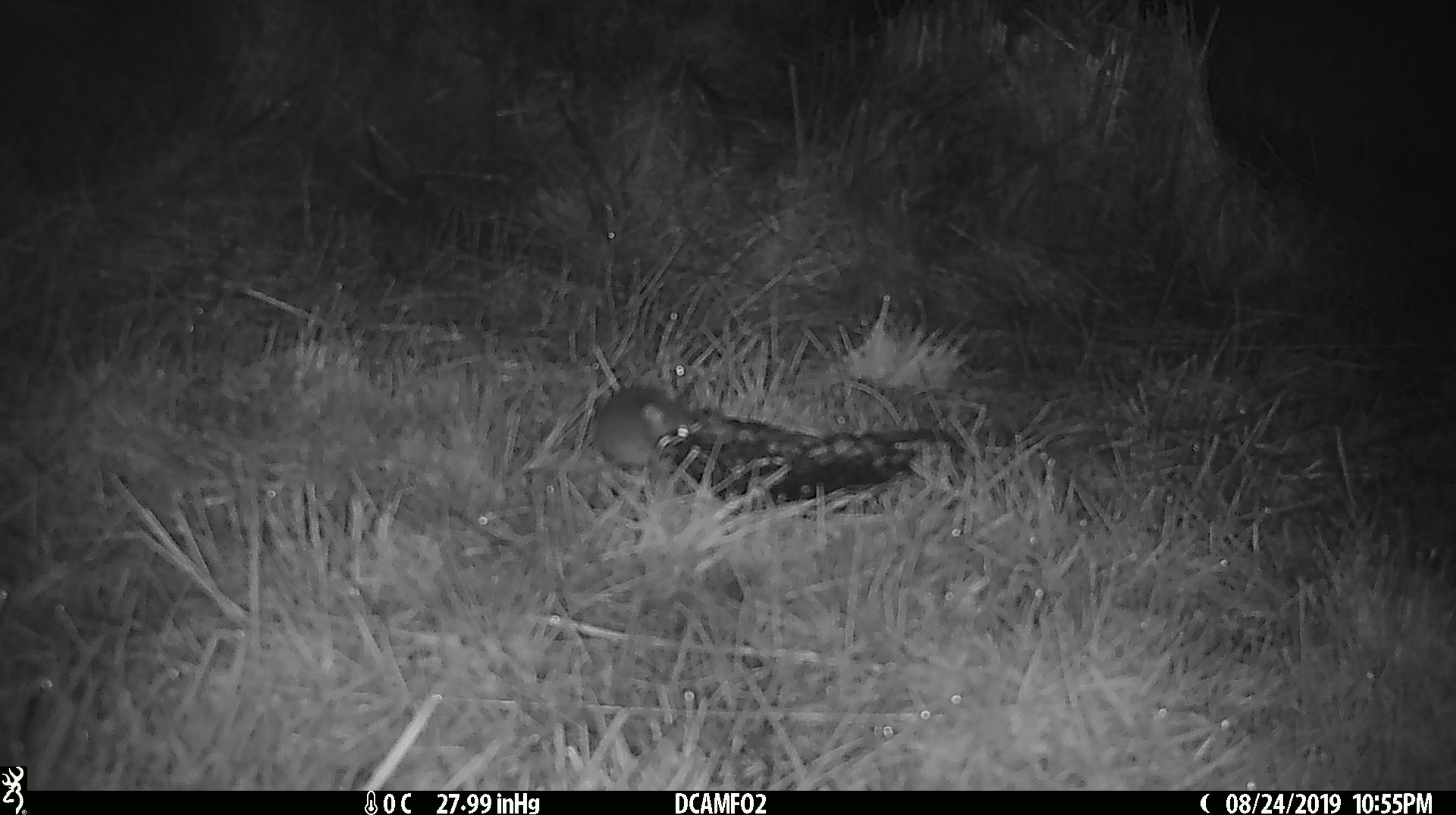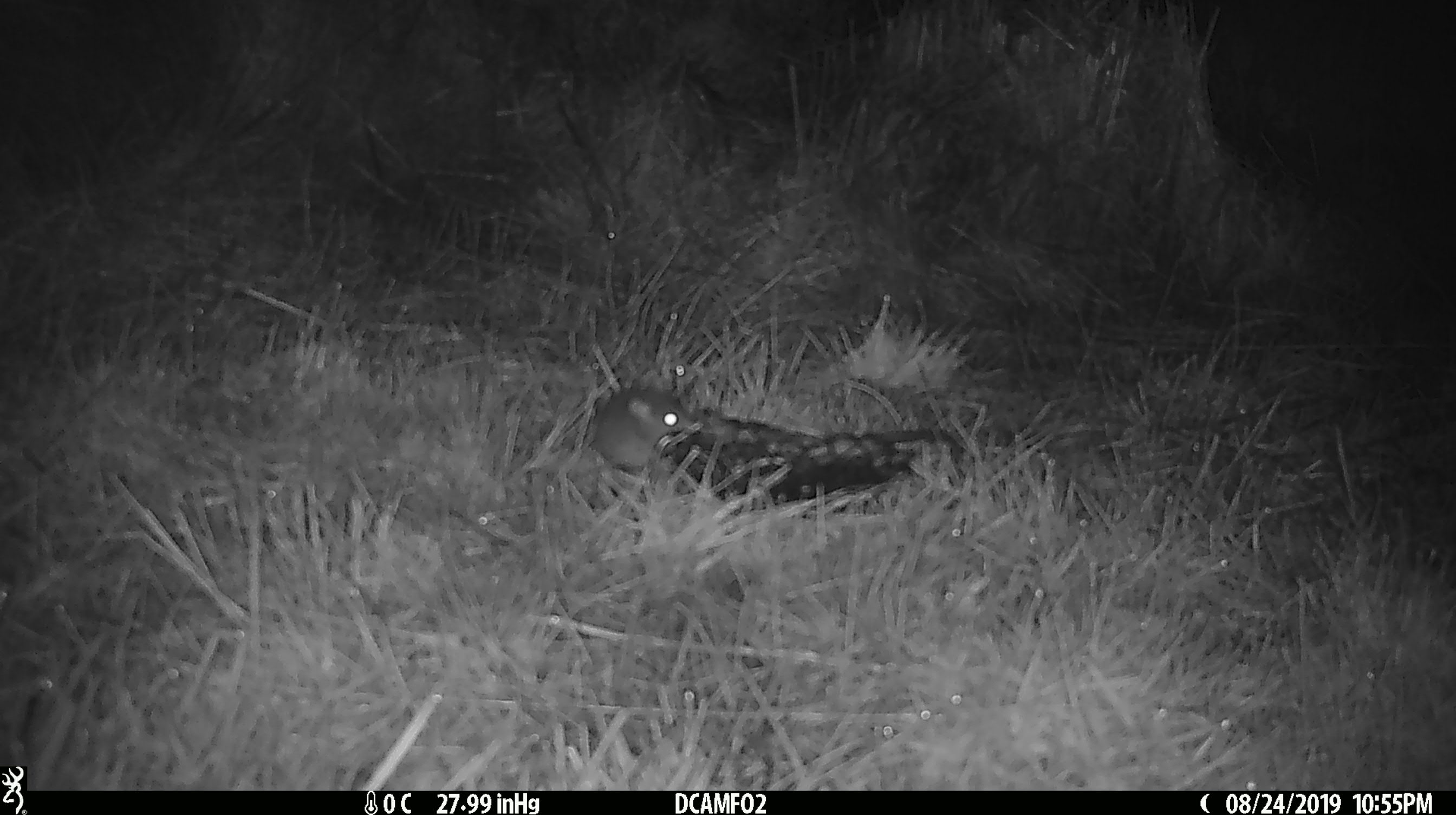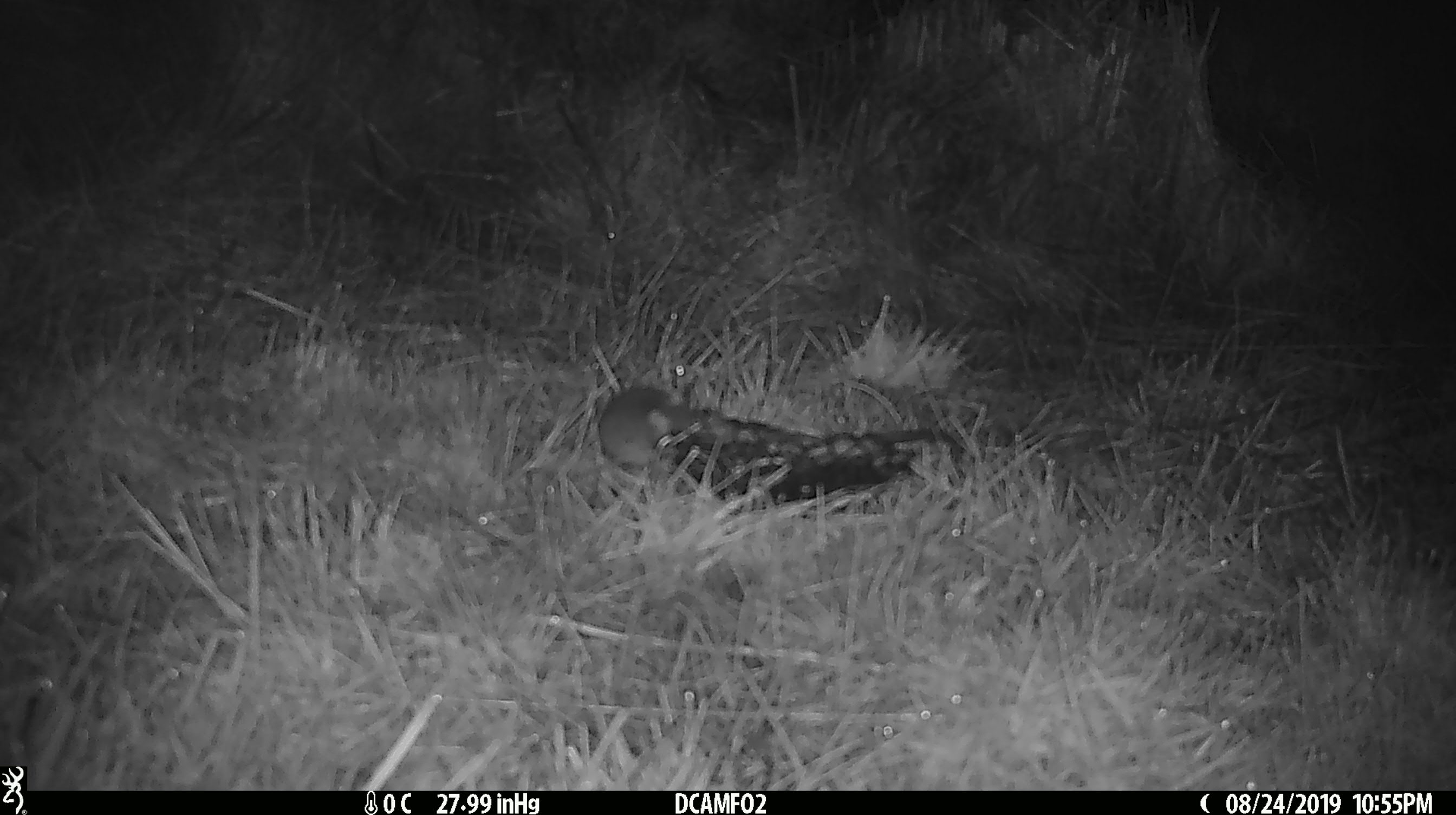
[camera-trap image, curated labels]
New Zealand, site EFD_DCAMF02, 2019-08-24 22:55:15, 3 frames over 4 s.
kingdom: Animalia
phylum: Chordata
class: Mammalia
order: Rodentia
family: Muridae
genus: Mus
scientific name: Mus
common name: mouse